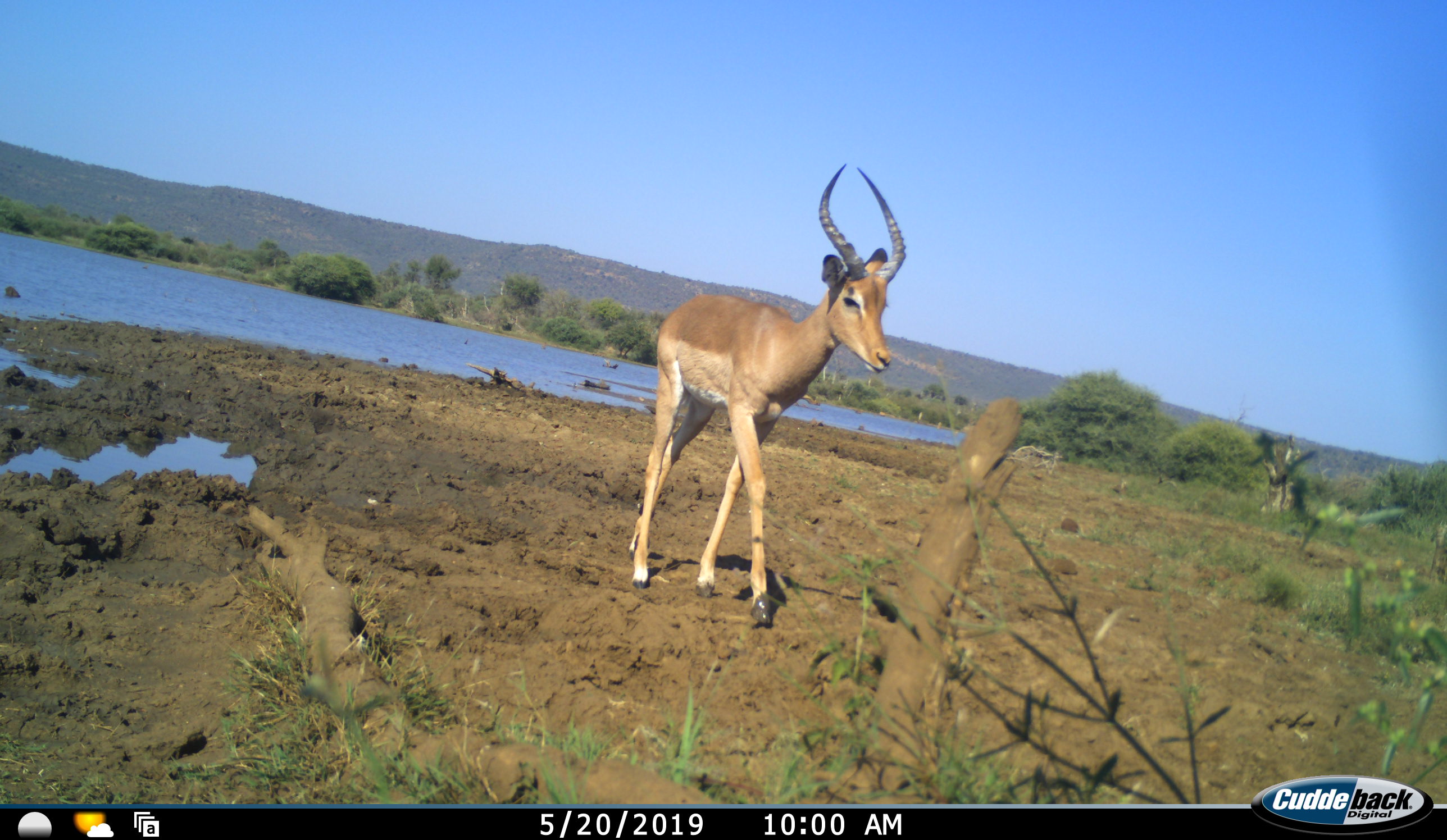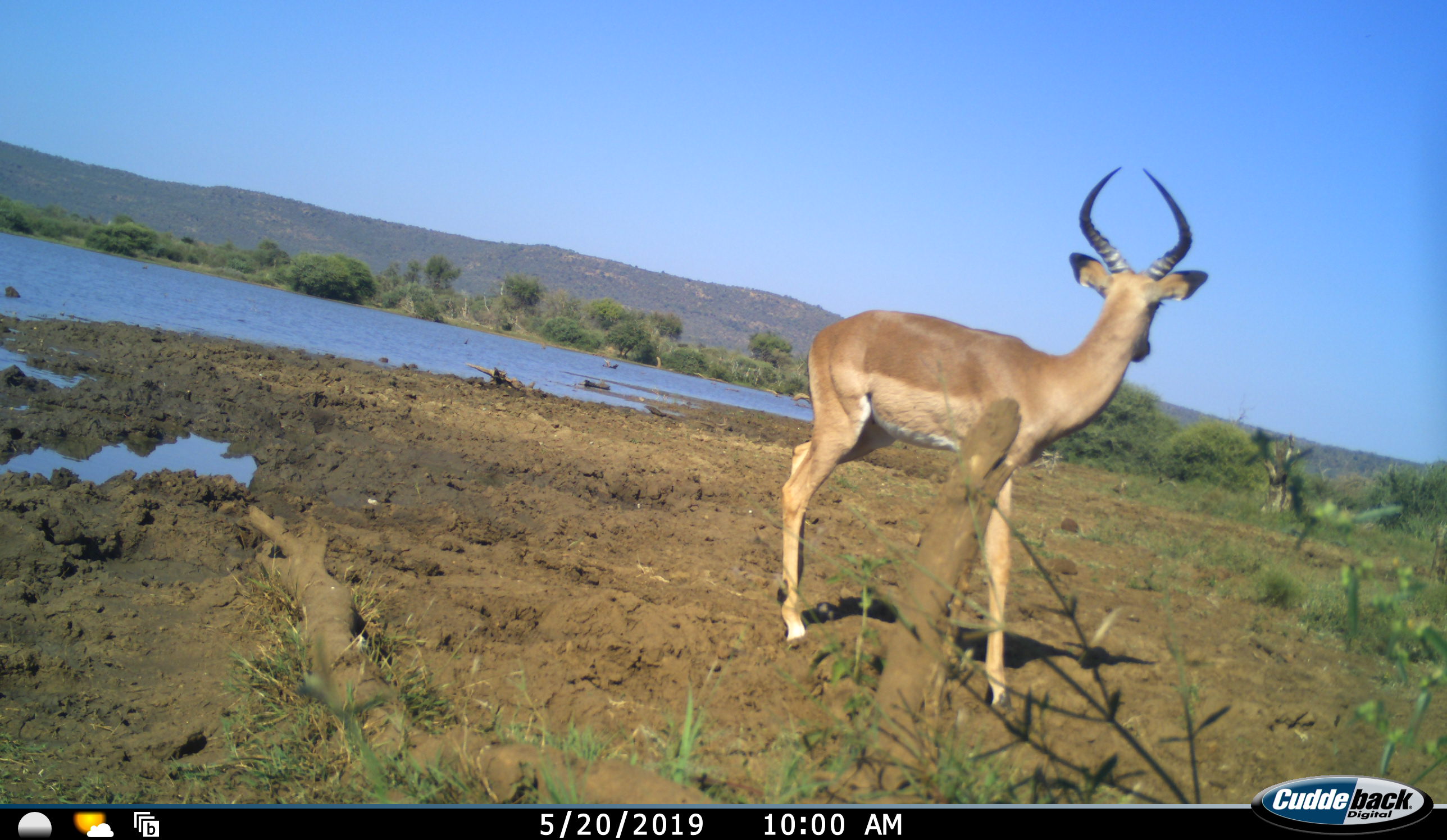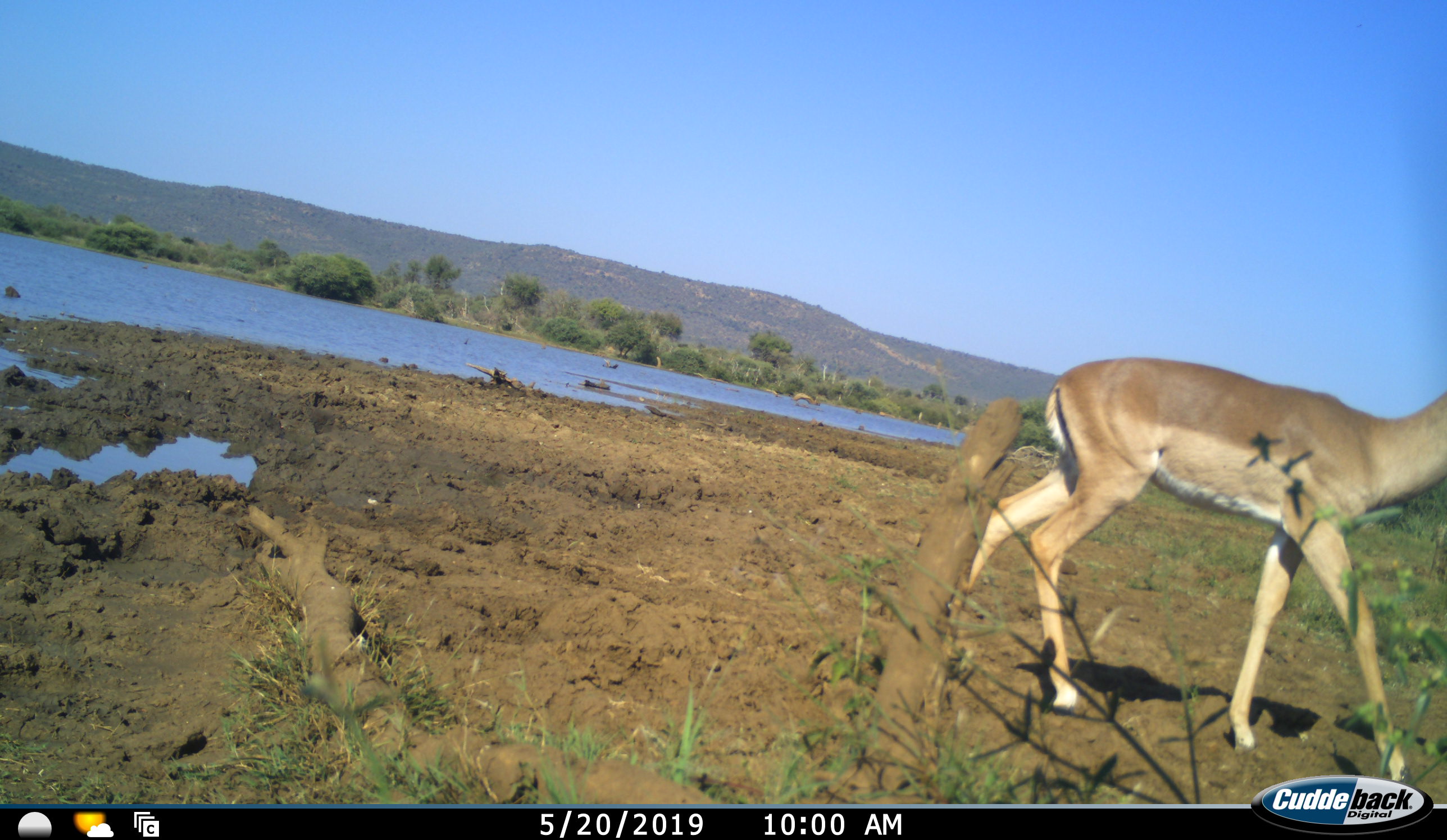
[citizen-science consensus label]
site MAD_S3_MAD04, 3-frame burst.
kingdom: Animalia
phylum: Chordata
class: Mammalia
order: Artiodactyla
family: Bovidae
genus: Aepyceros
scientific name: Aepyceros melampus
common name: impala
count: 1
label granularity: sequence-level